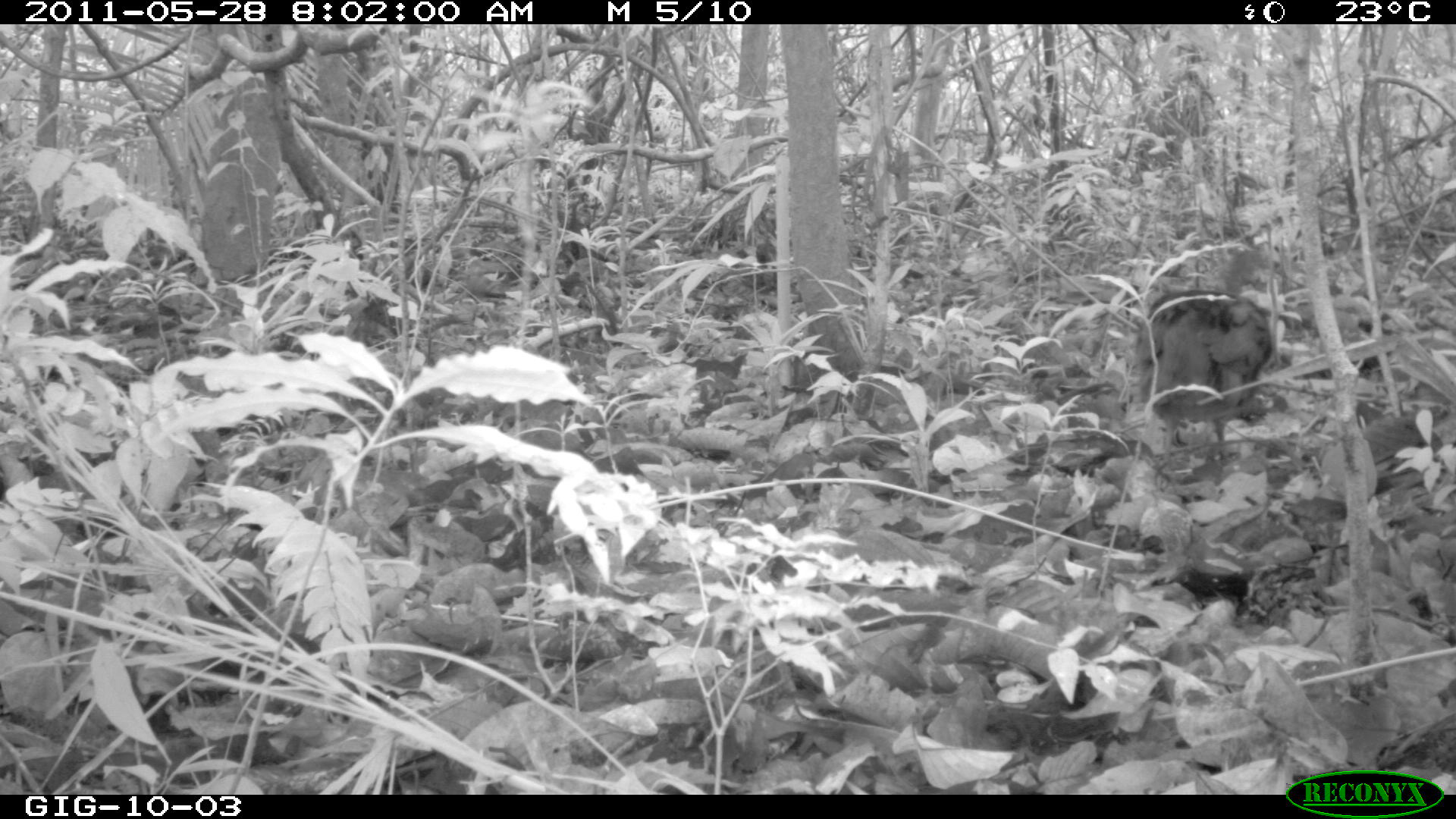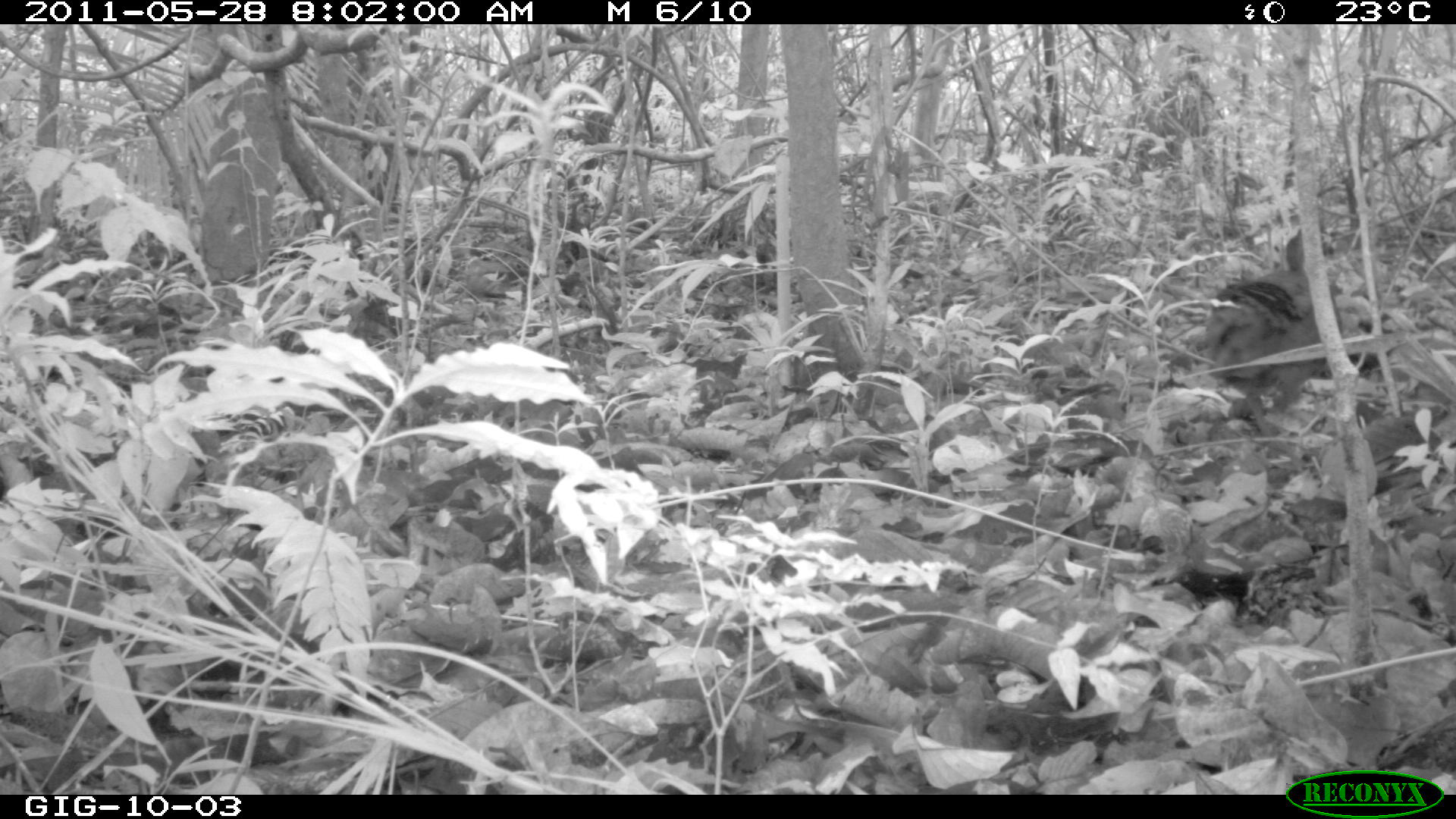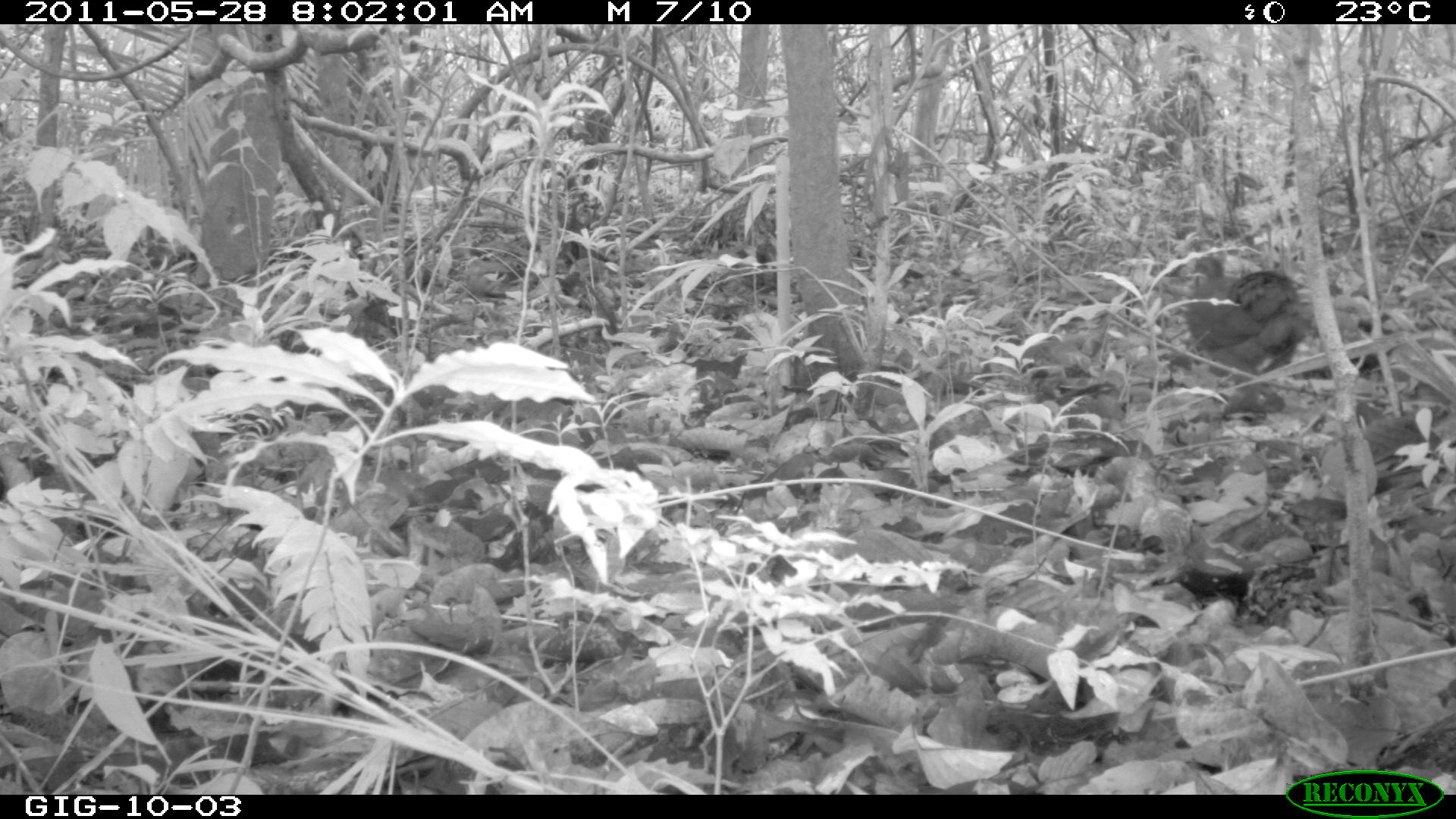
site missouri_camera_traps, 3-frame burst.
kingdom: Animalia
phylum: Chordata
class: Aves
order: Tinamiformes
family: Tinamidae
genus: Tinamus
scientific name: Tinamus major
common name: great tinamou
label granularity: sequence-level